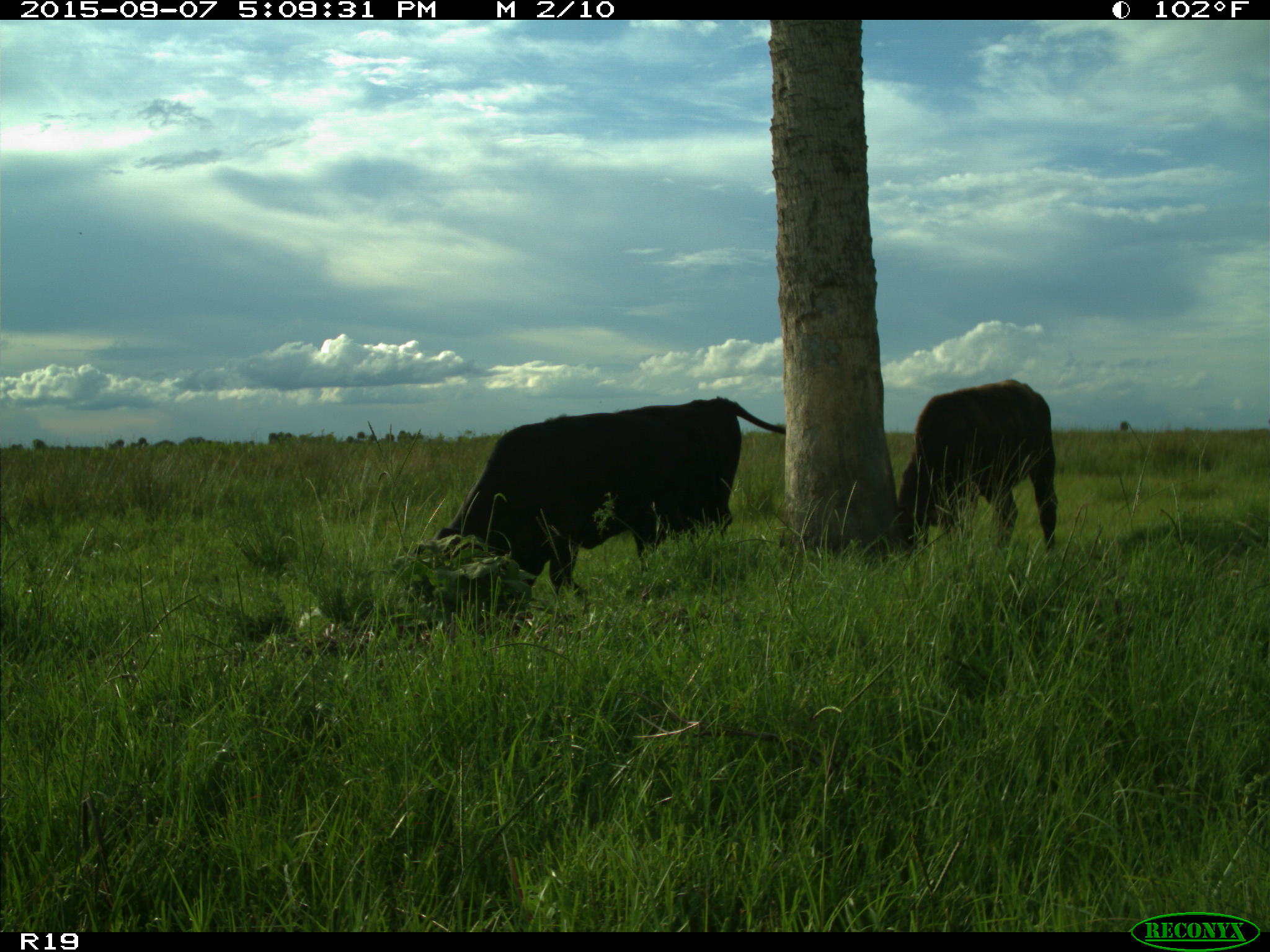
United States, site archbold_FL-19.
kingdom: Animalia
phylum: Chordata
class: Mammalia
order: Artiodactyla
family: Bovidae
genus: Bos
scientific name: Bos taurus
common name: domestic cow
Bos taurus (domestic cow).